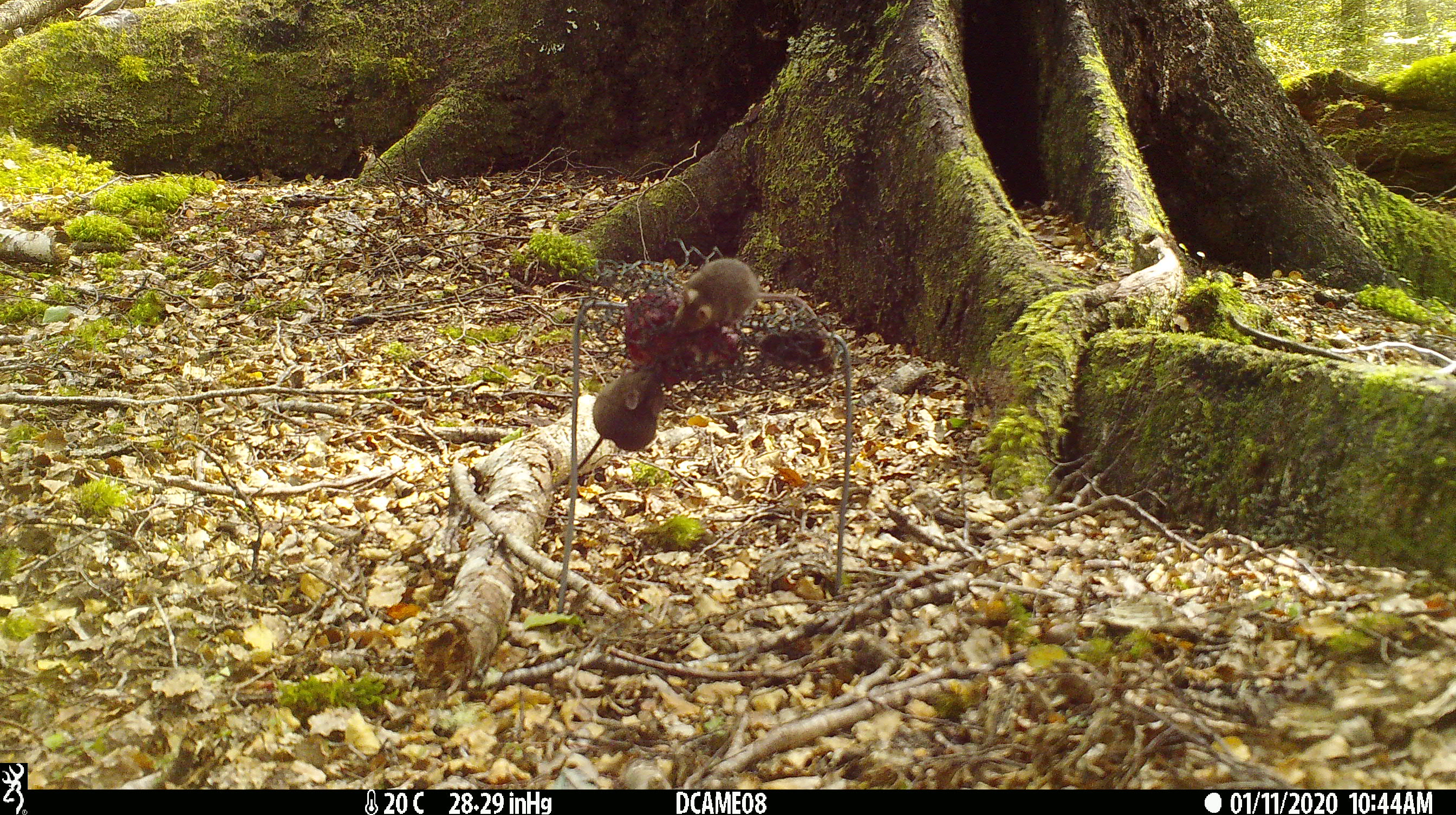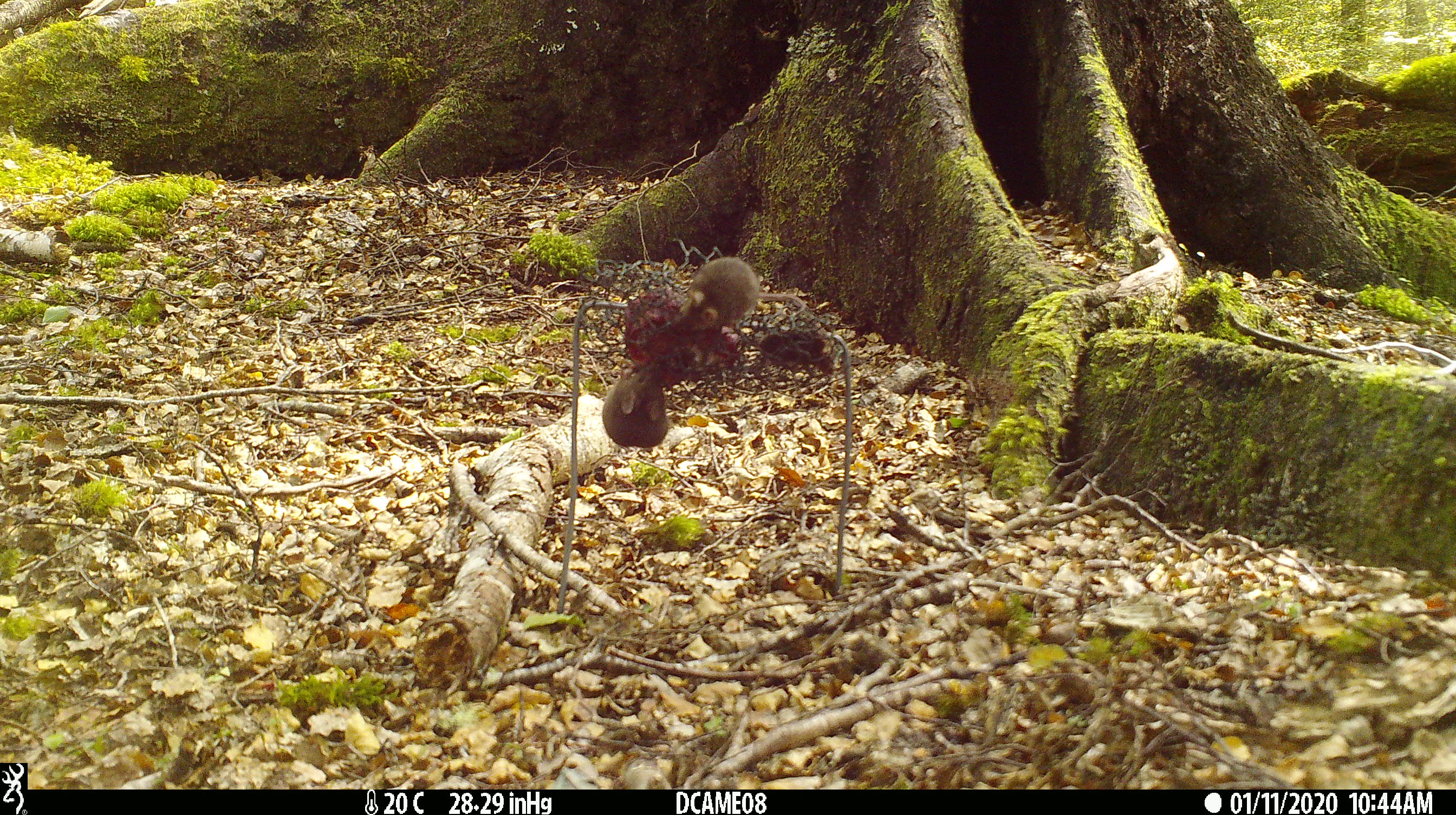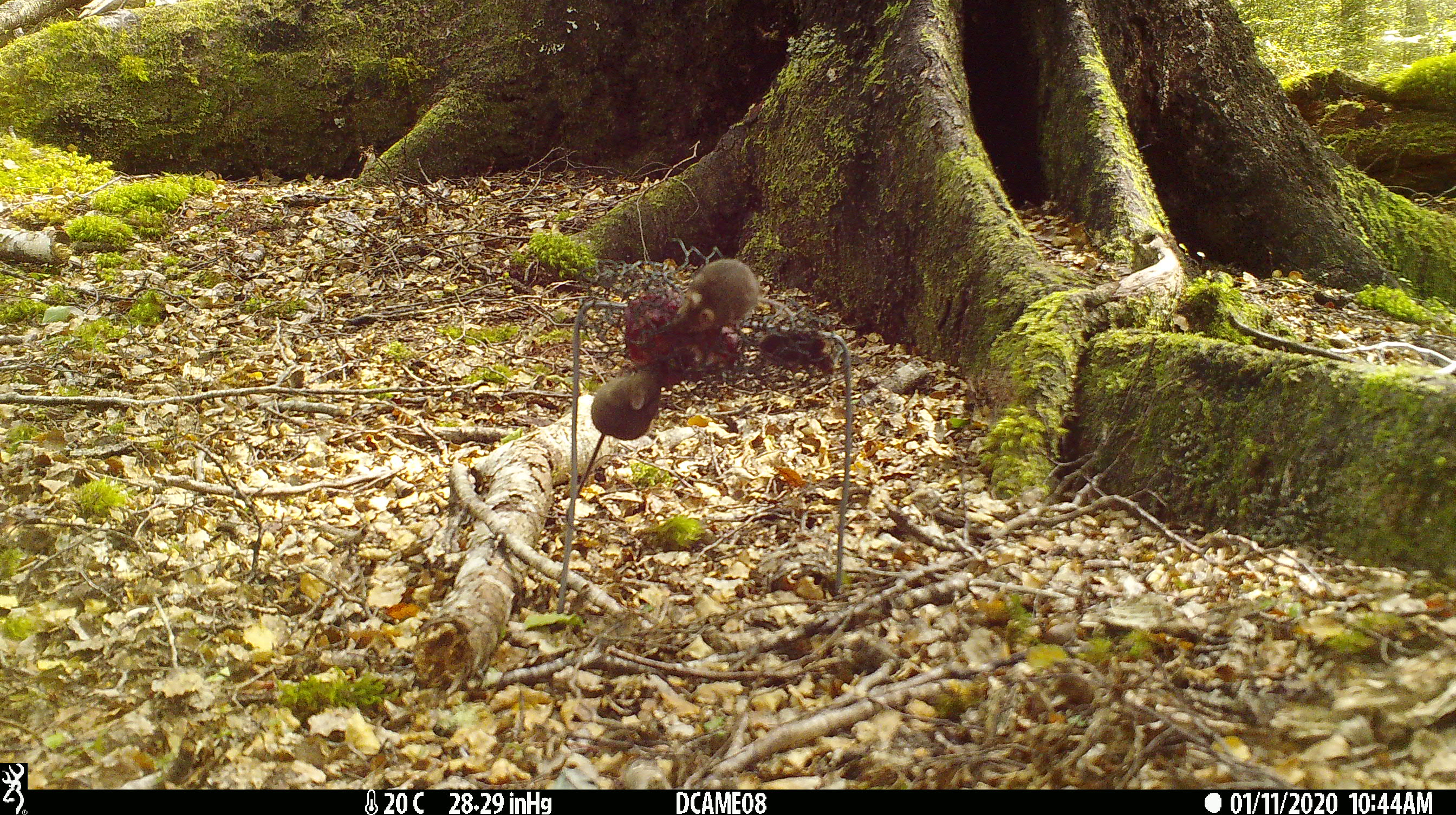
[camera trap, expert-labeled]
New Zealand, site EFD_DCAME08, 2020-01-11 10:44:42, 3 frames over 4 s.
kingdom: Animalia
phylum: Chordata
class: Mammalia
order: Rodentia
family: Muridae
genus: Mus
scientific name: Mus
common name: mouse